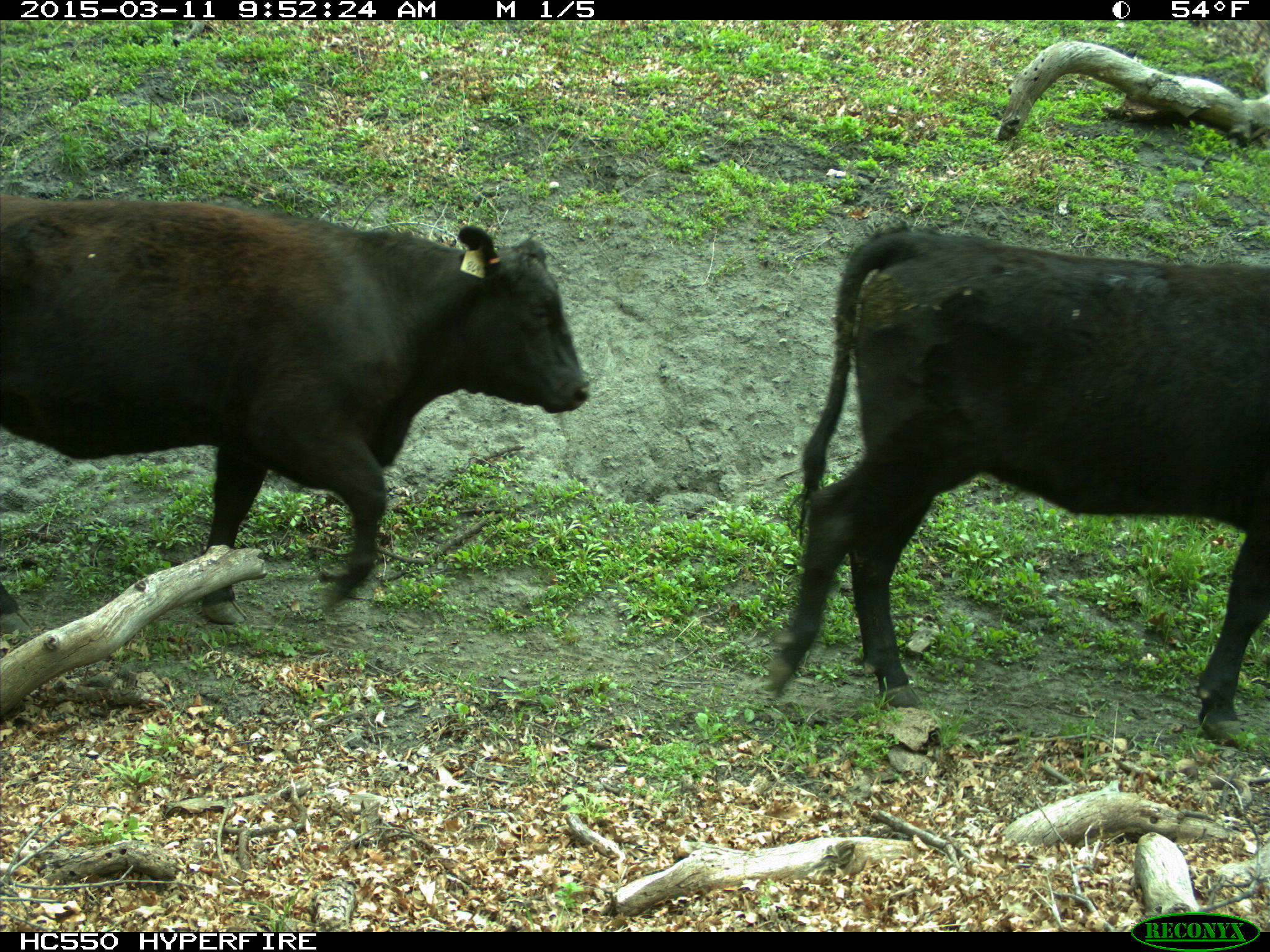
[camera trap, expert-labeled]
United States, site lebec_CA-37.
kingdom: Animalia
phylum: Chordata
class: Mammalia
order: Artiodactyla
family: Bovidae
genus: Bos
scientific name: Bos taurus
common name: domestic cow